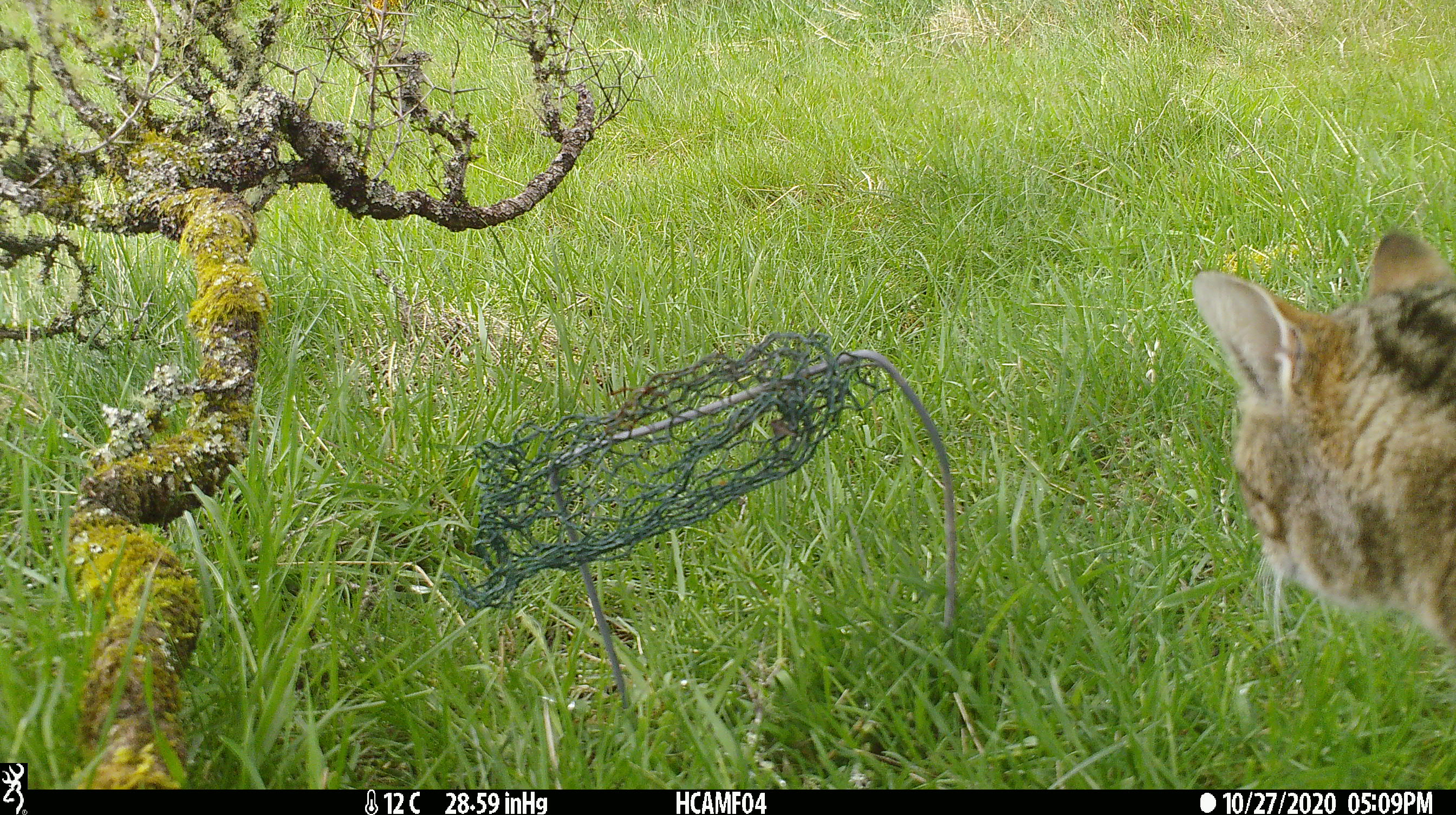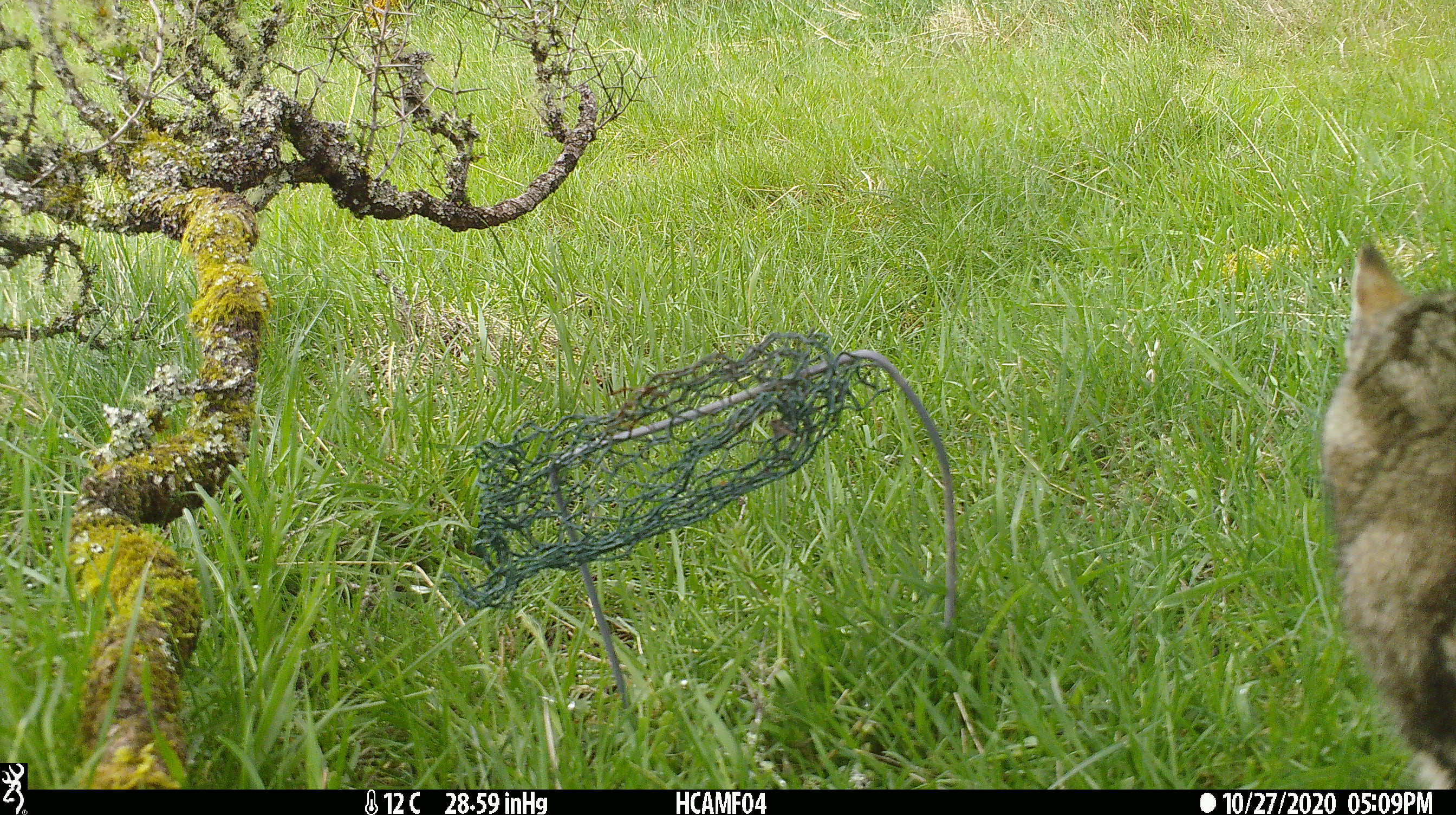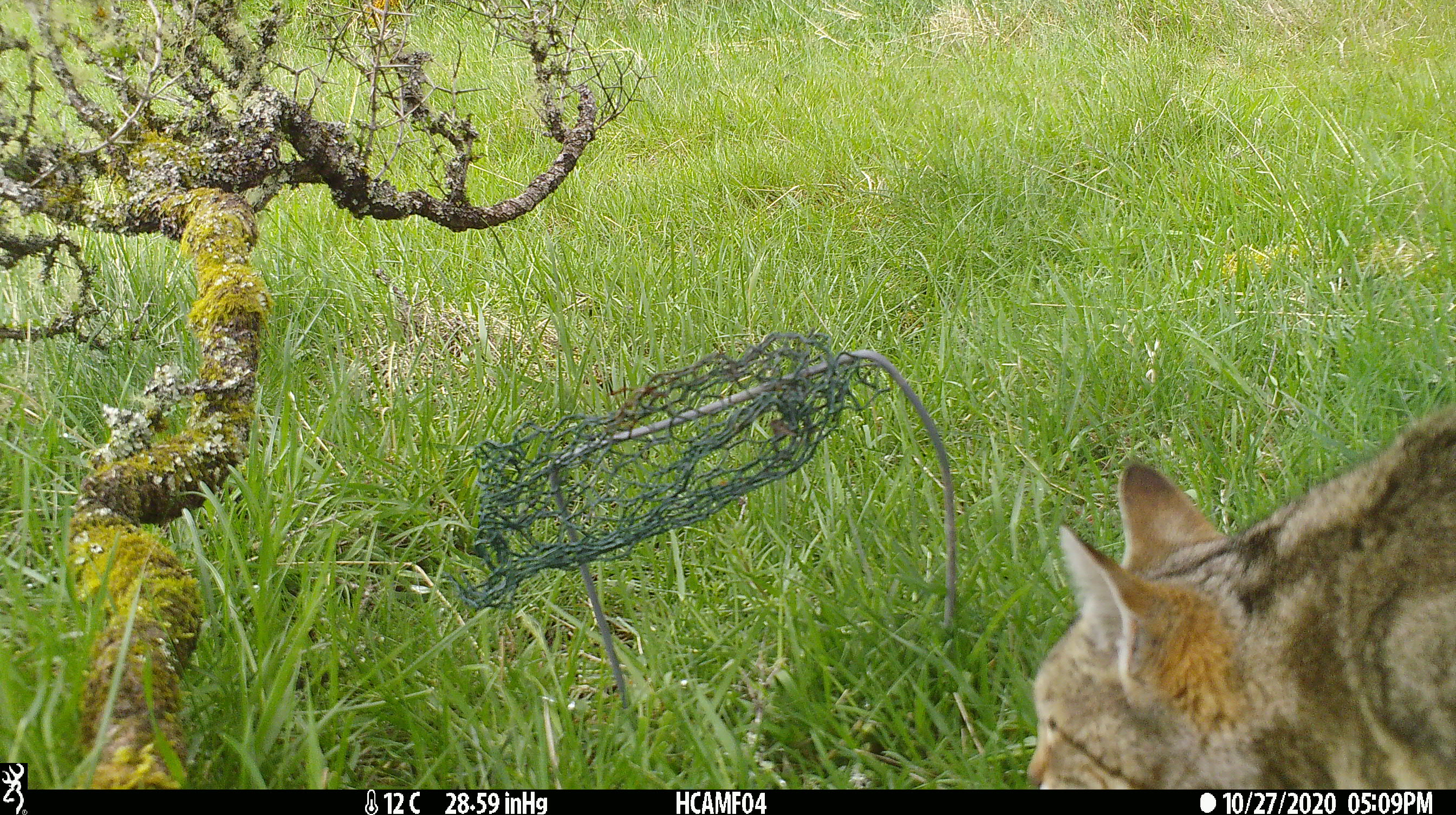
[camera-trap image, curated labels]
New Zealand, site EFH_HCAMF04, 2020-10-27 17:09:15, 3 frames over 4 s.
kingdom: Animalia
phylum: Chordata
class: Mammalia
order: Carnivora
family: Felidae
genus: Felis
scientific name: Felis catus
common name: domestic cat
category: cat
Cat (domestic cat) (Felis catus).